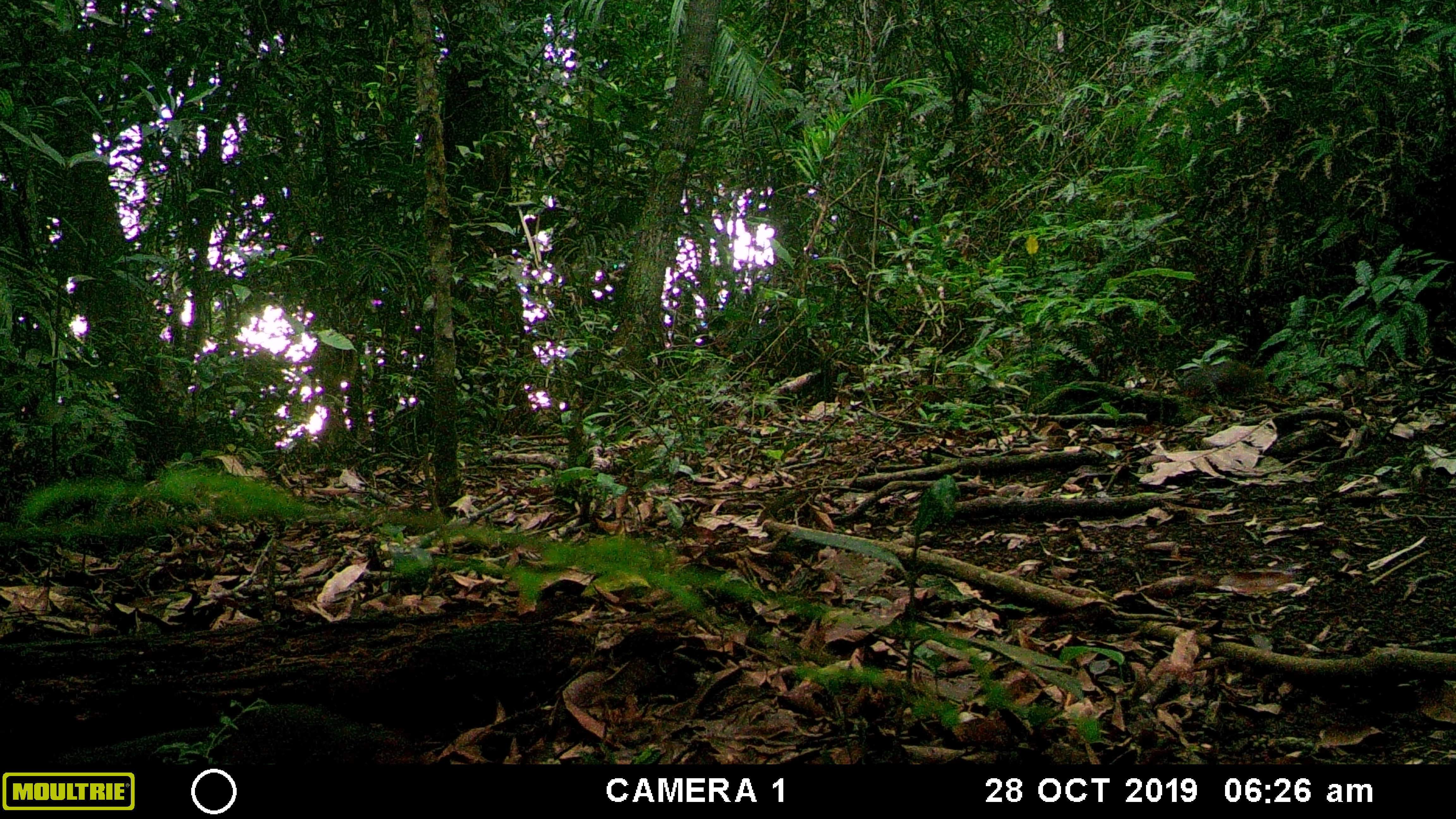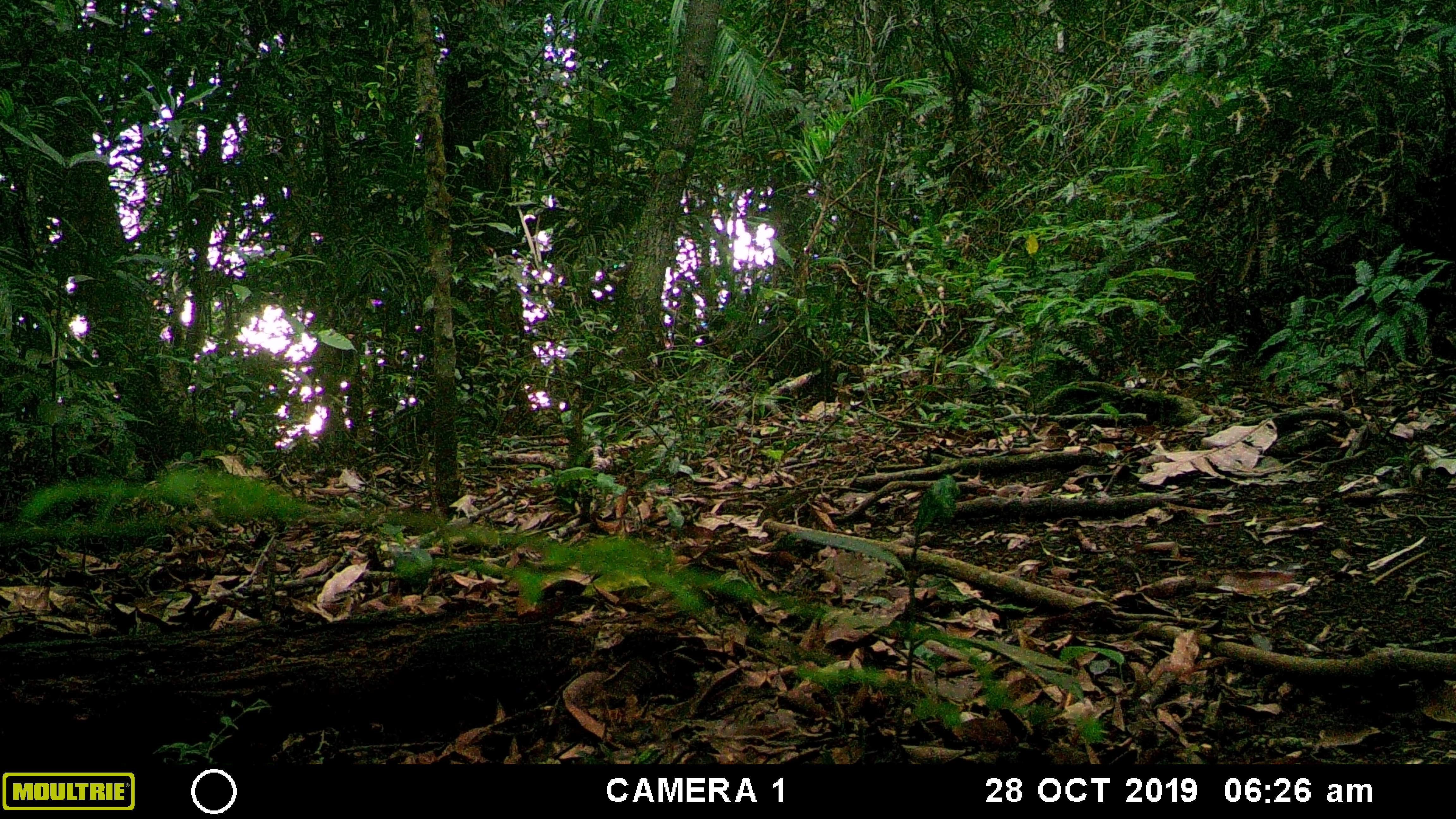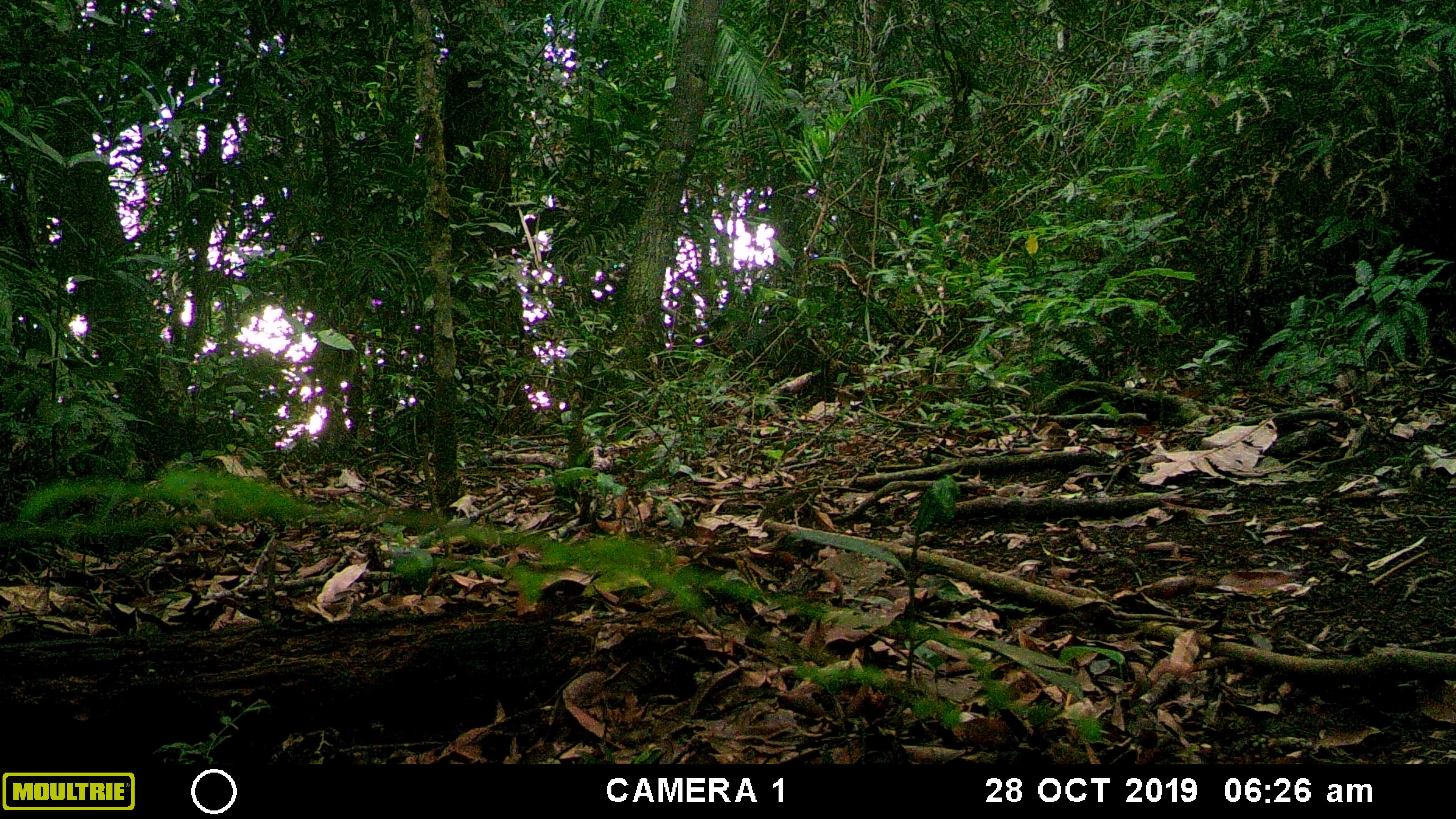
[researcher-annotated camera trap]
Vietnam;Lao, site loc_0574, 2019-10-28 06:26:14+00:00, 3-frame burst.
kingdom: Animalia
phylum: Chordata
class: Mammalia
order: Rodentia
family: Sciuridae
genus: Dremomys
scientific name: Dremomys rufigenis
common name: red-cheeked squirrel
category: red cheeked squirrel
Red cheeked squirrel (red-cheeked squirrel) (Dremomys rufigenis). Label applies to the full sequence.